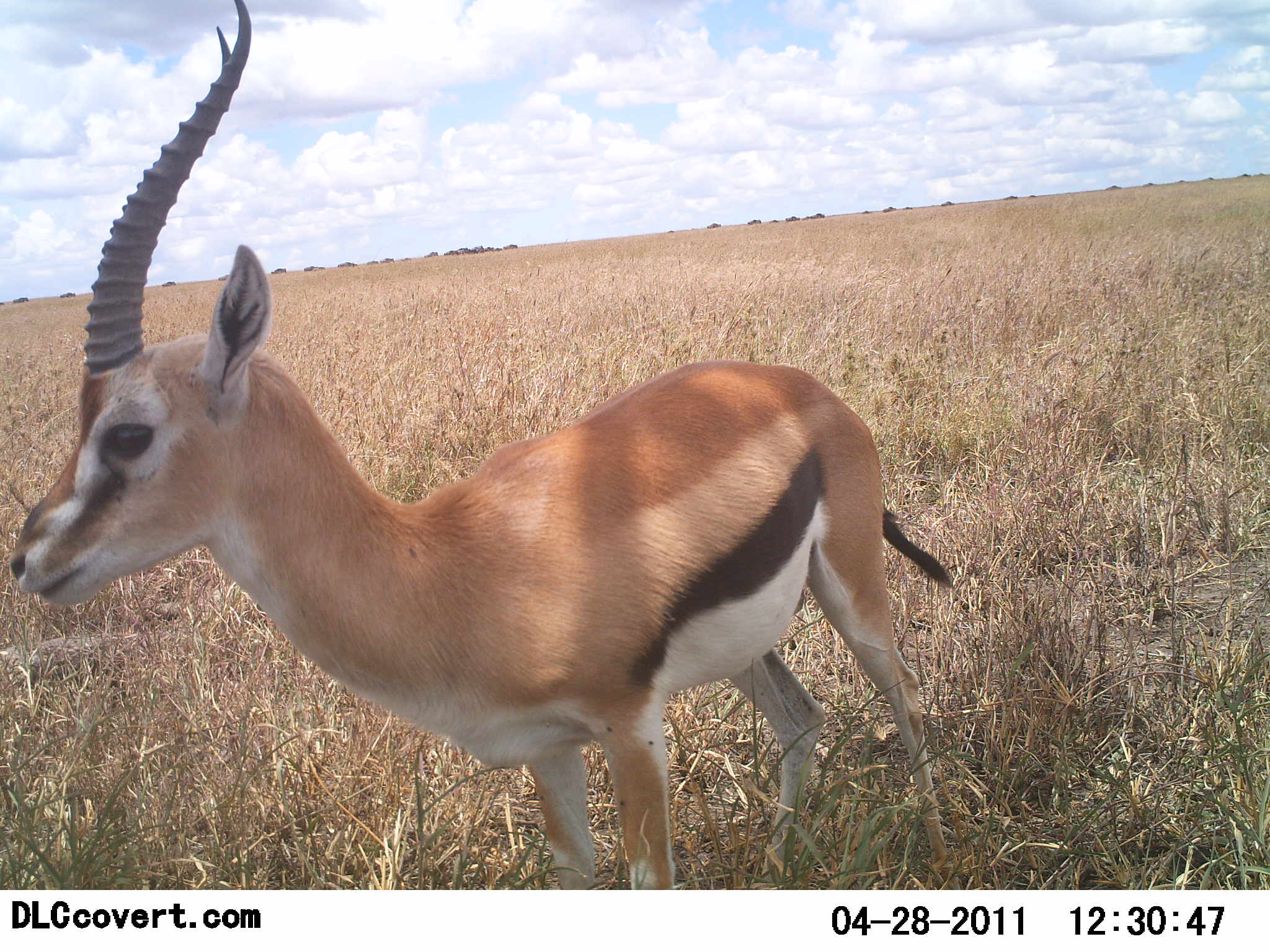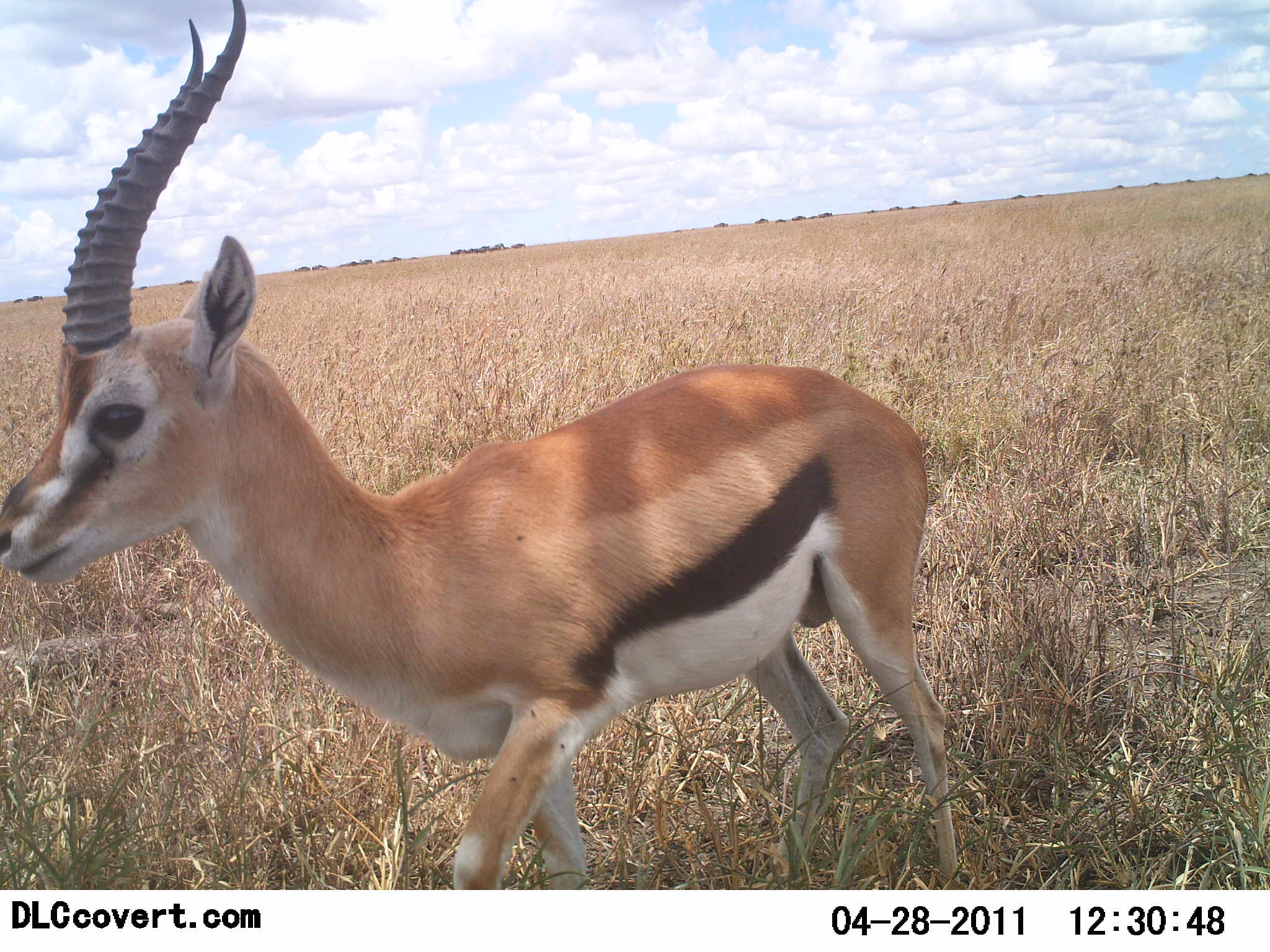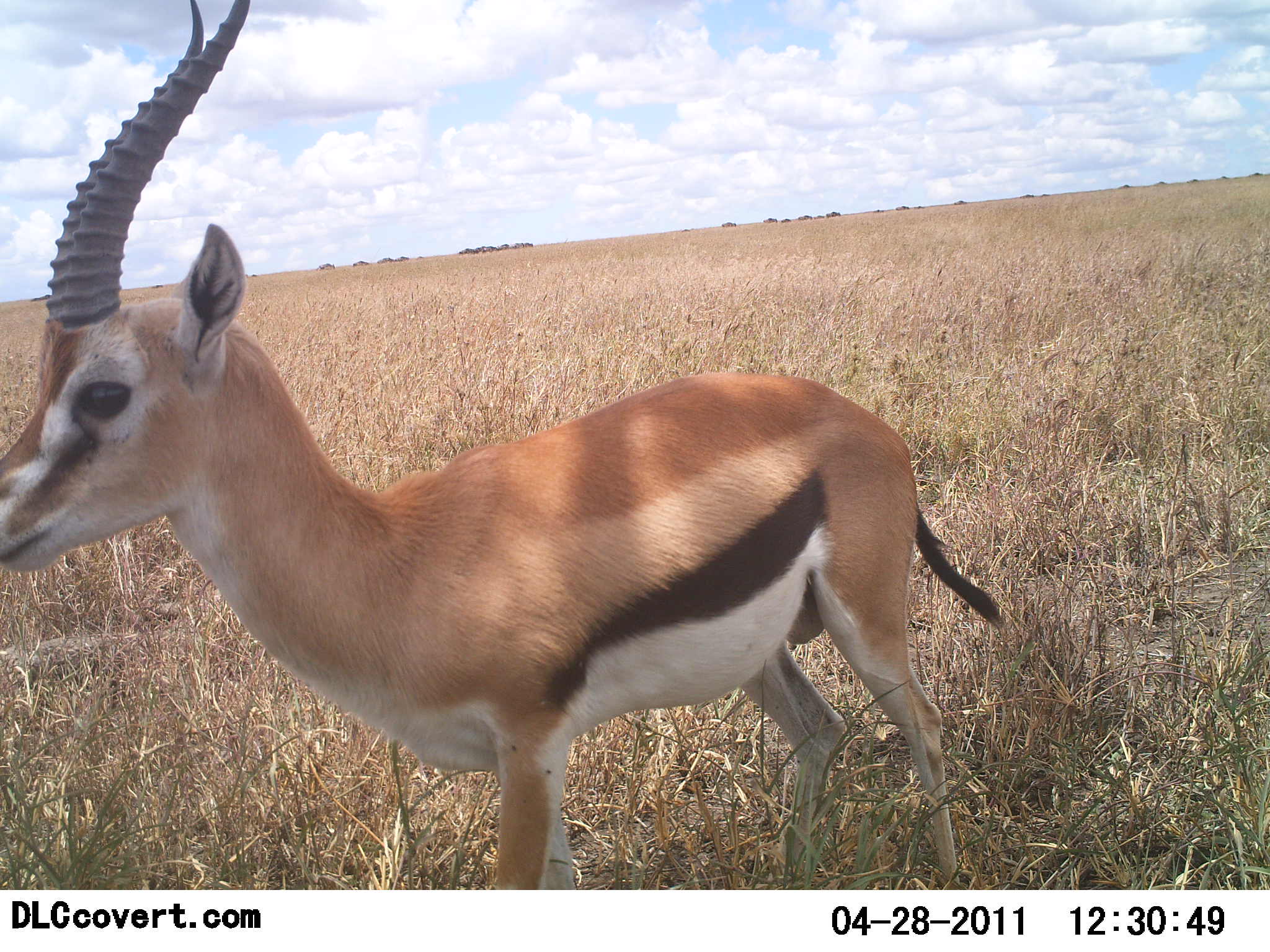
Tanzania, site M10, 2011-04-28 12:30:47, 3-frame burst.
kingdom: Animalia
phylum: Chordata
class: Mammalia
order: Artiodactyla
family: Bovidae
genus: Eudorcas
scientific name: Eudorcas thomsonii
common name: thomson's gazelle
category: gazellethomsons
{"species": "gazellethomsons (thomson's gazelle) (Eudorcas thomsonii)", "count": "1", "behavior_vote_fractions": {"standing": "100%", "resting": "0%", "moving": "0%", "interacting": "0%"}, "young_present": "0%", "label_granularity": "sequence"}